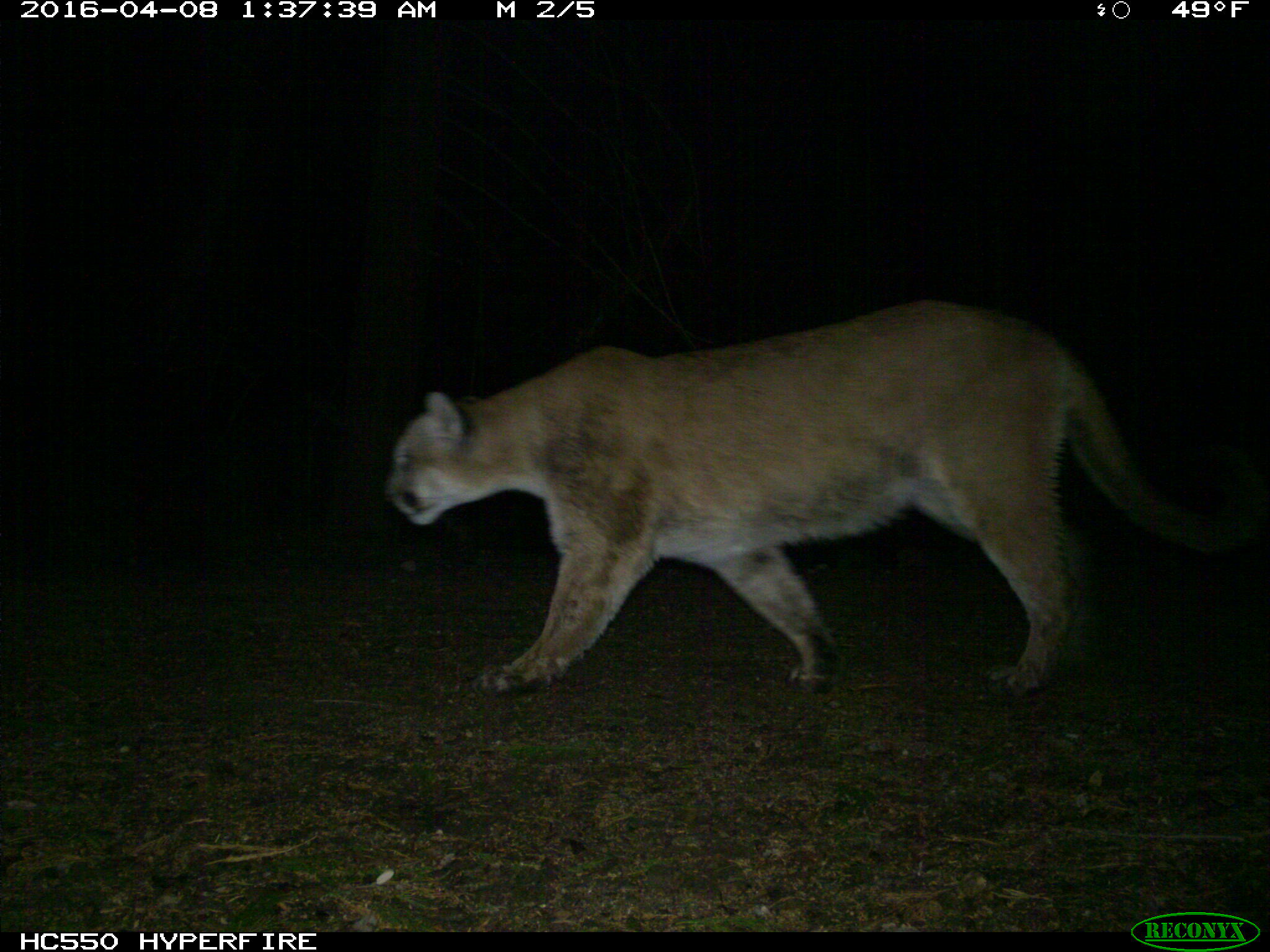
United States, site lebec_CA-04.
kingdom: Animalia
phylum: Chordata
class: Mammalia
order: Carnivora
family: Felidae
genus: Puma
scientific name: Puma concolor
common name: mountain lion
Puma concolor (mountain lion).